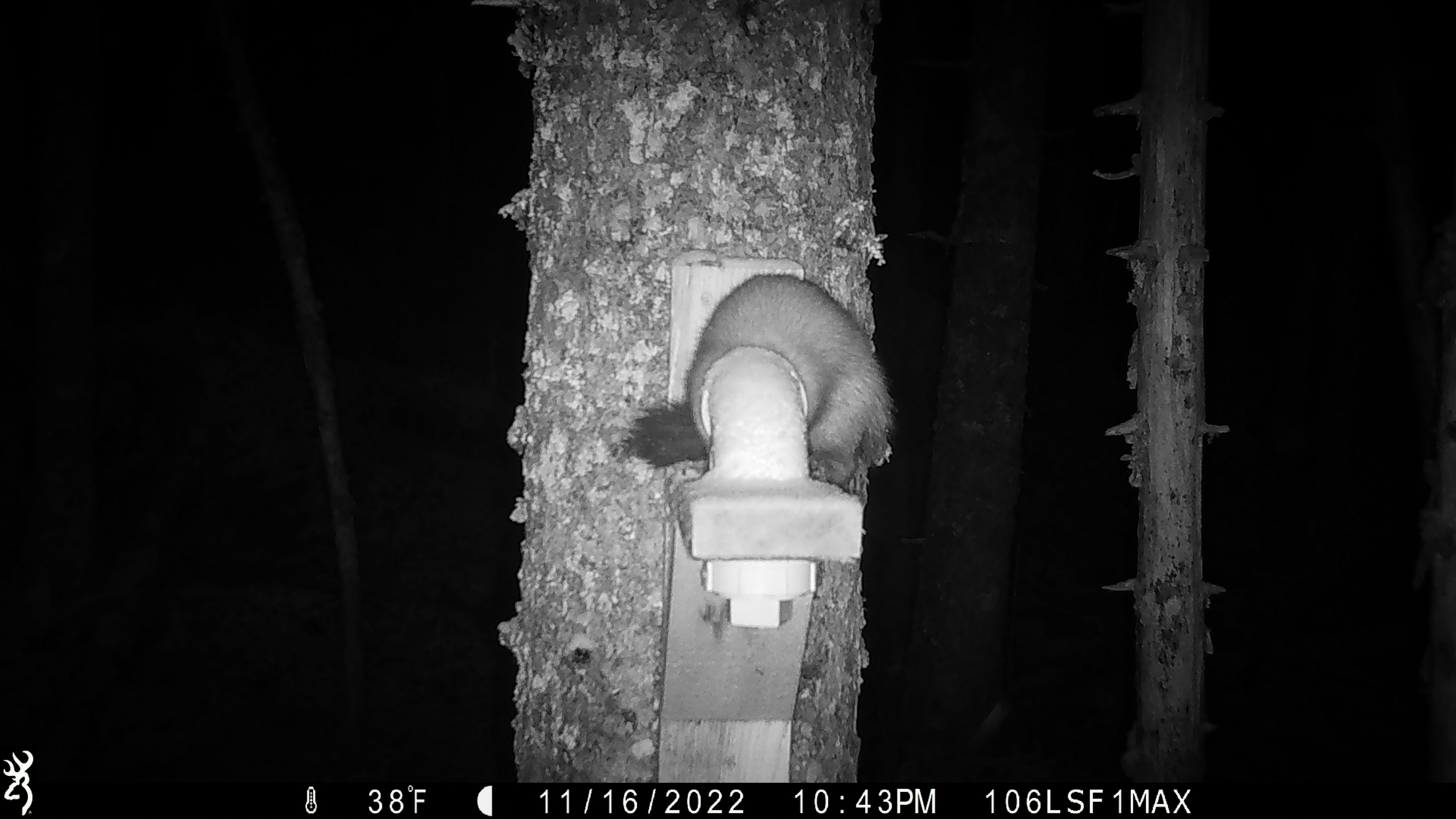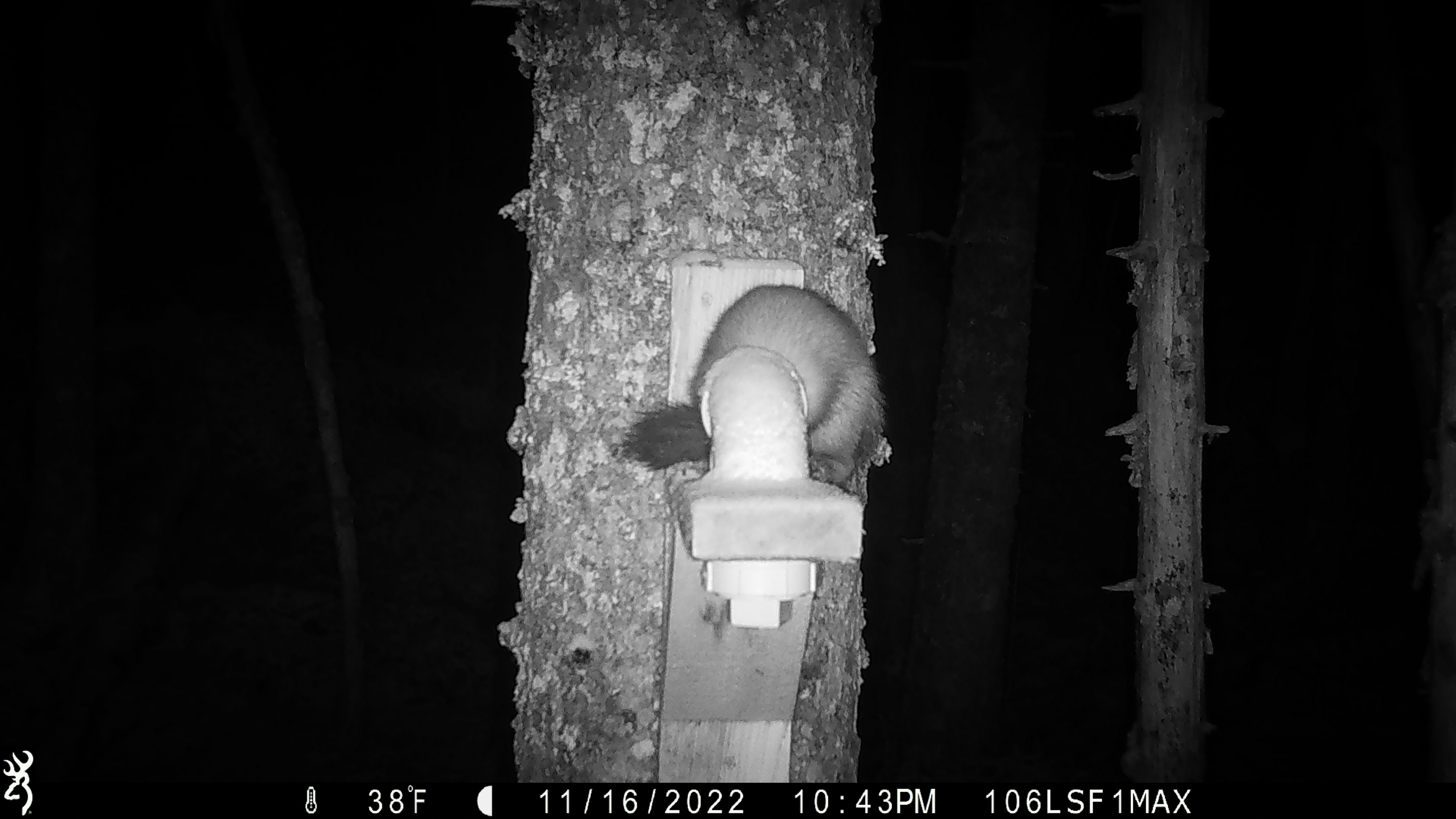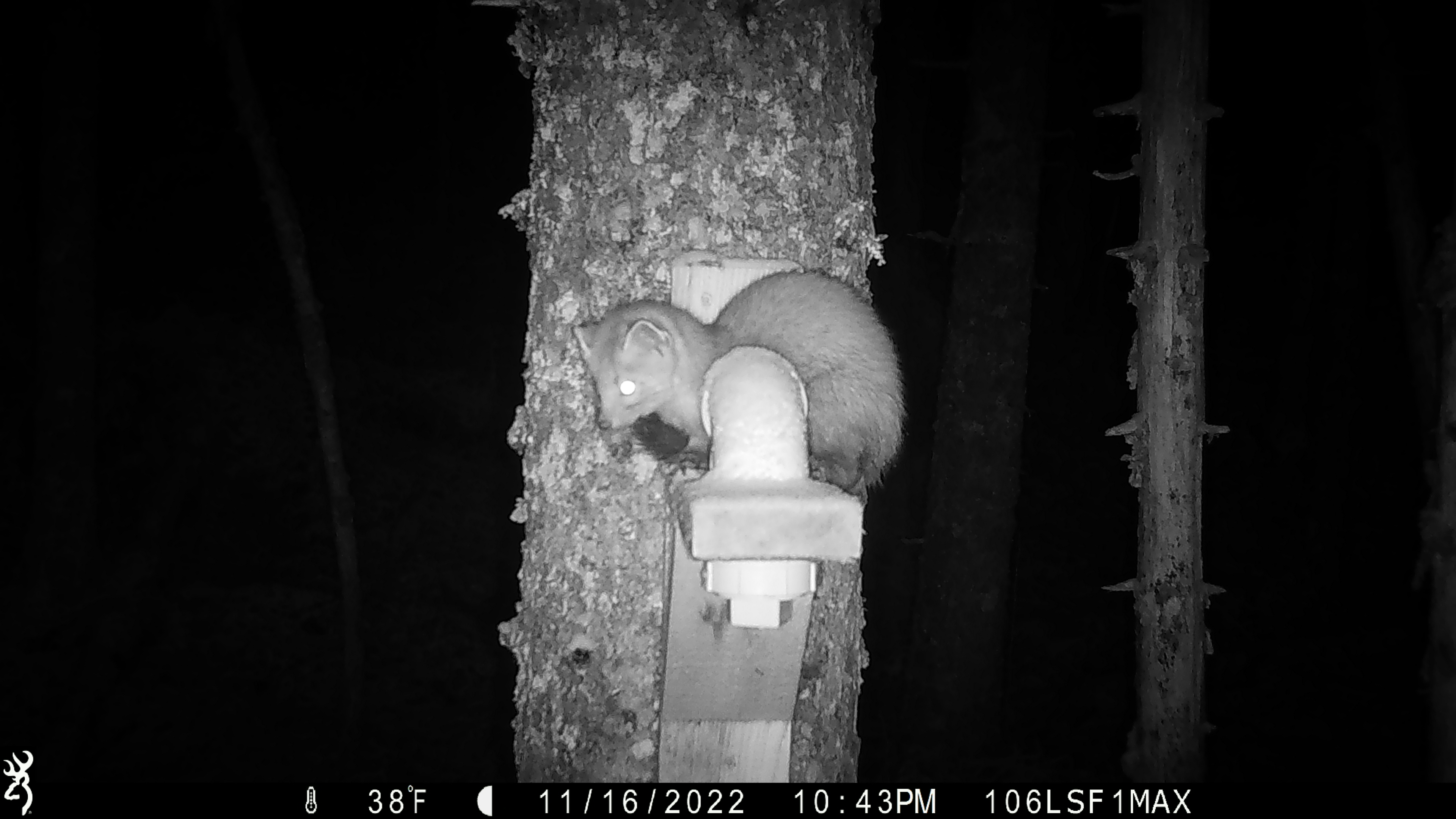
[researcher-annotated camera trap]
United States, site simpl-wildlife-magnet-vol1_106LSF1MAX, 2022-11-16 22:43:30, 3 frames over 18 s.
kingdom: Animalia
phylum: Chordata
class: Mammalia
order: Carnivora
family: Mustelidae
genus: Martes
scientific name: Martes americana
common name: american marten